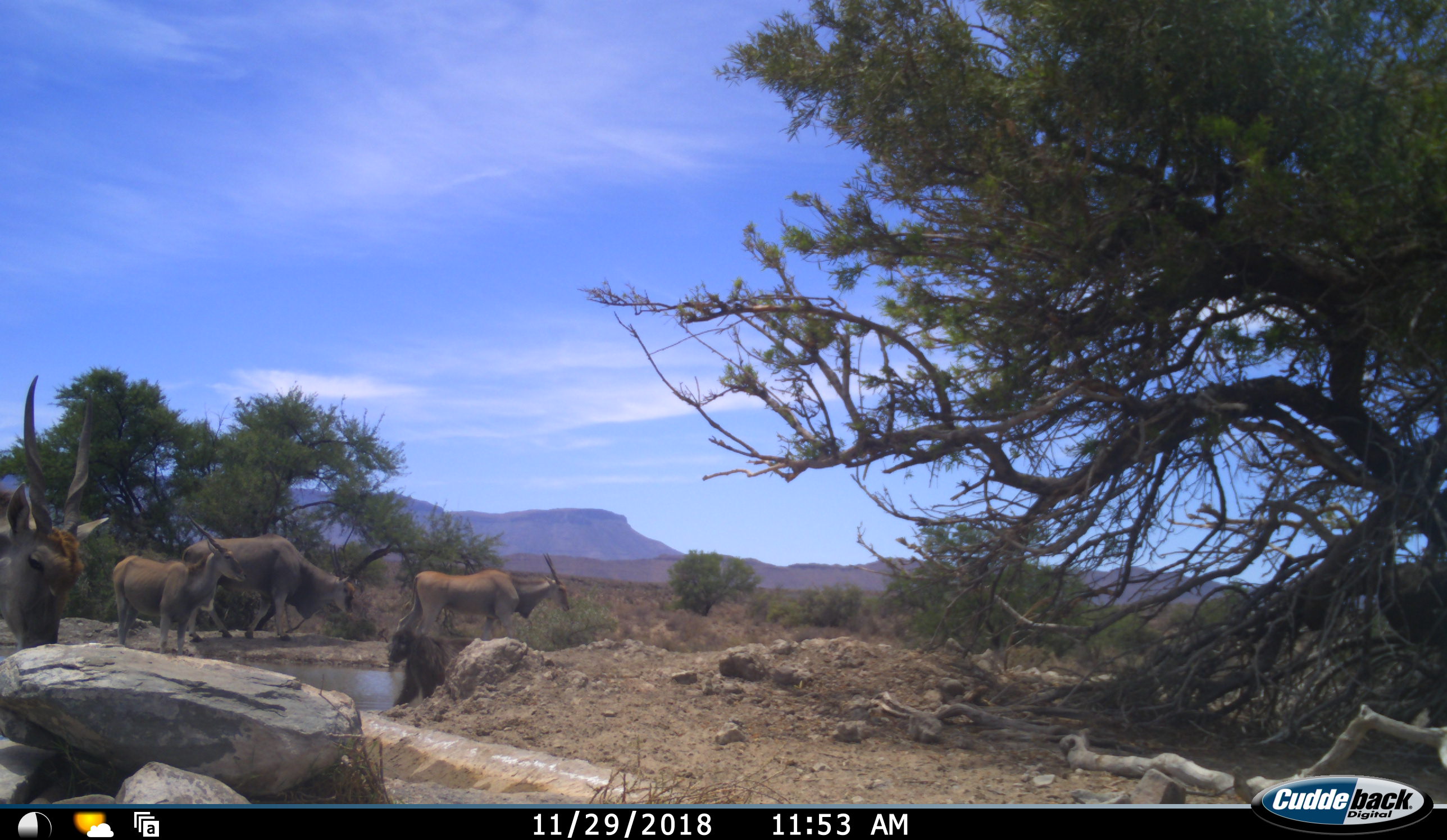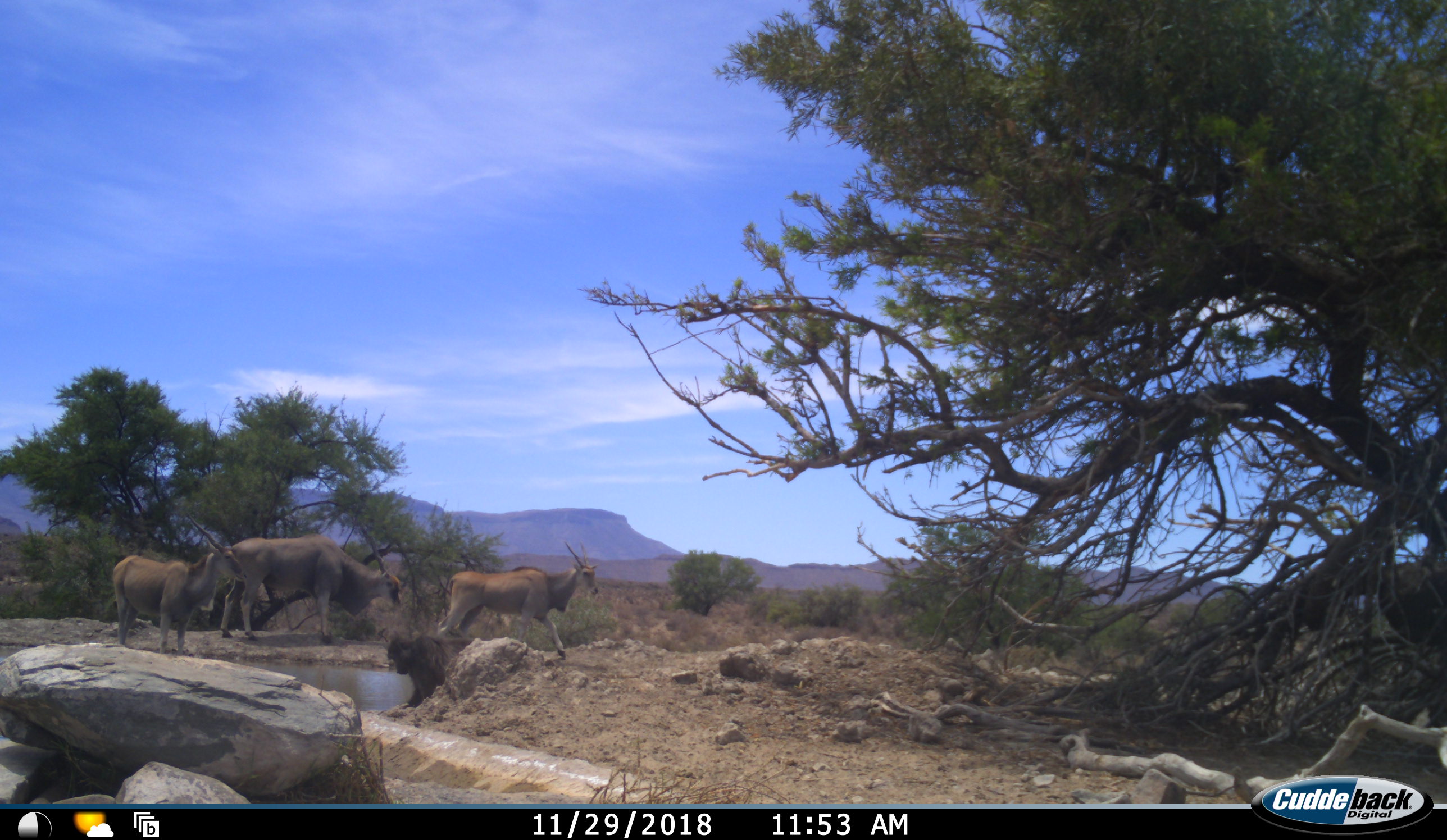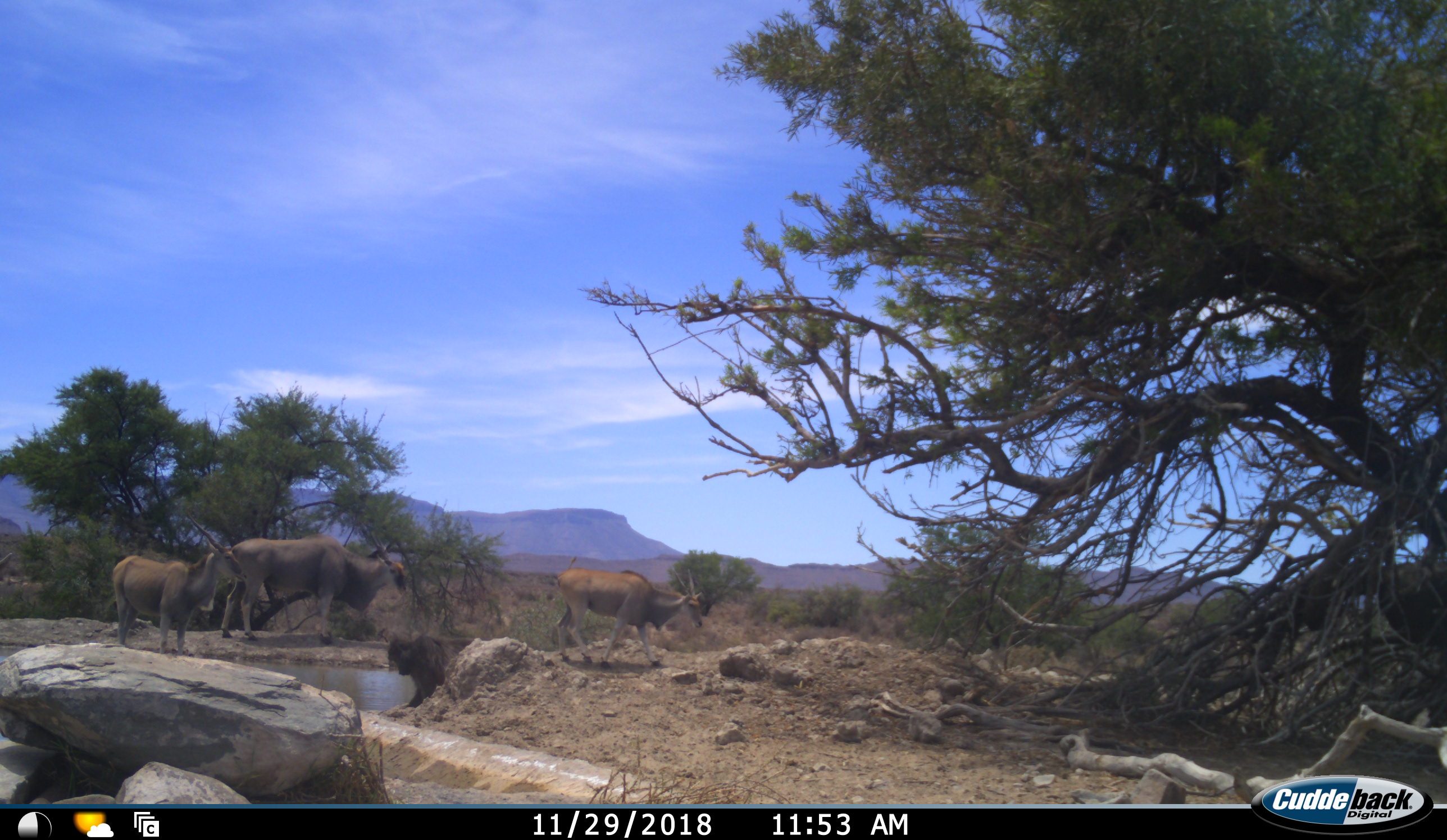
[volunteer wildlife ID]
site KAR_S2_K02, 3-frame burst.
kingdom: Animalia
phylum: Chordata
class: Mammalia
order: Primates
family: Cercopithecidae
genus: Papio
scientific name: Papio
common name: baboon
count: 1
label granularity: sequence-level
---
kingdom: Animalia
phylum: Chordata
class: Mammalia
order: Artiodactyla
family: Bovidae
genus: Tragelaphus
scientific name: Tragelaphus oryx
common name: eland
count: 4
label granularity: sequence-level